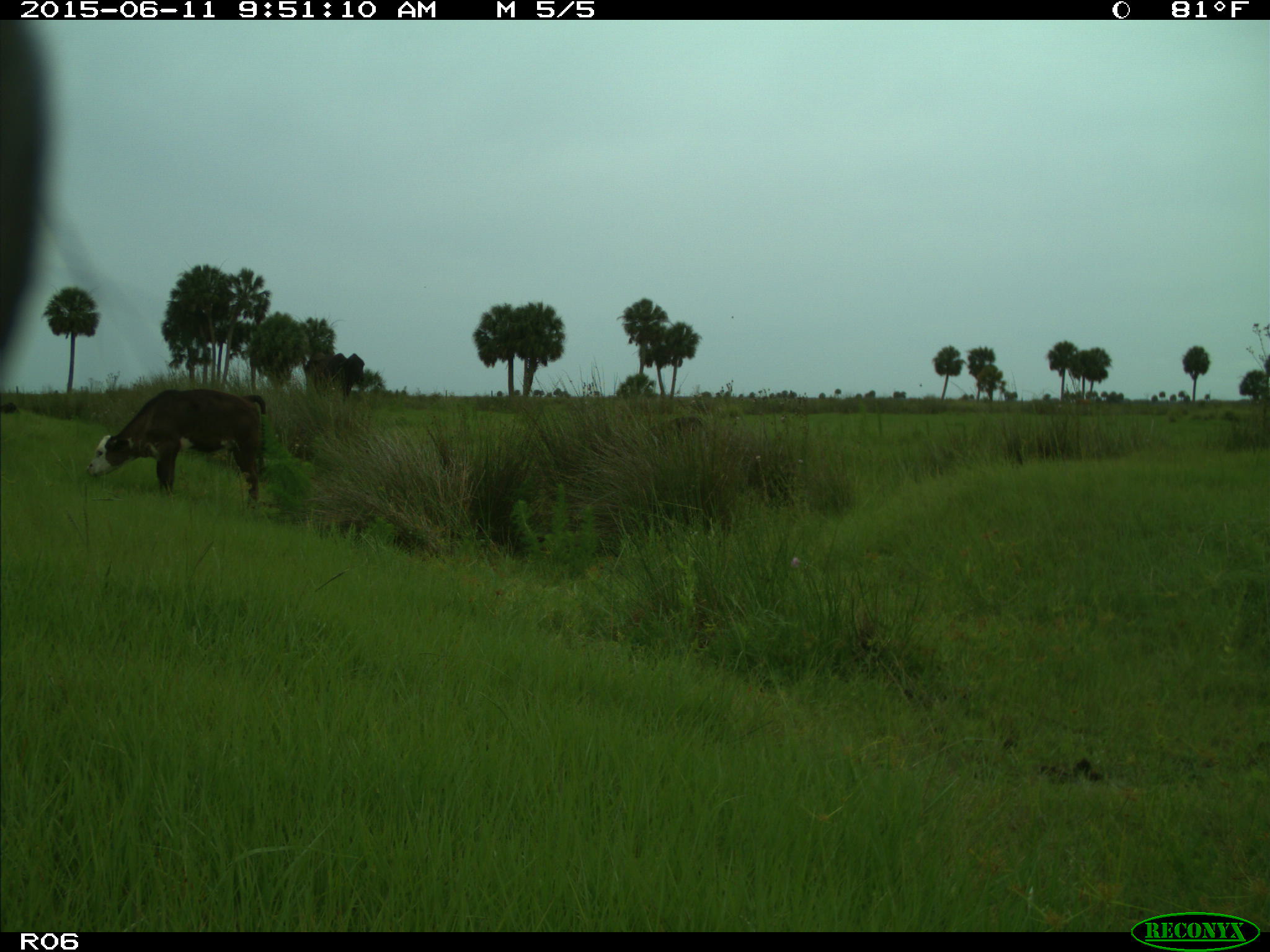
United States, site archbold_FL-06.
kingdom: Animalia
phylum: Chordata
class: Mammalia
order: Artiodactyla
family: Bovidae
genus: Bos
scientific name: Bos taurus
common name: domestic cow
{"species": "Bos taurus (domestic cow)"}